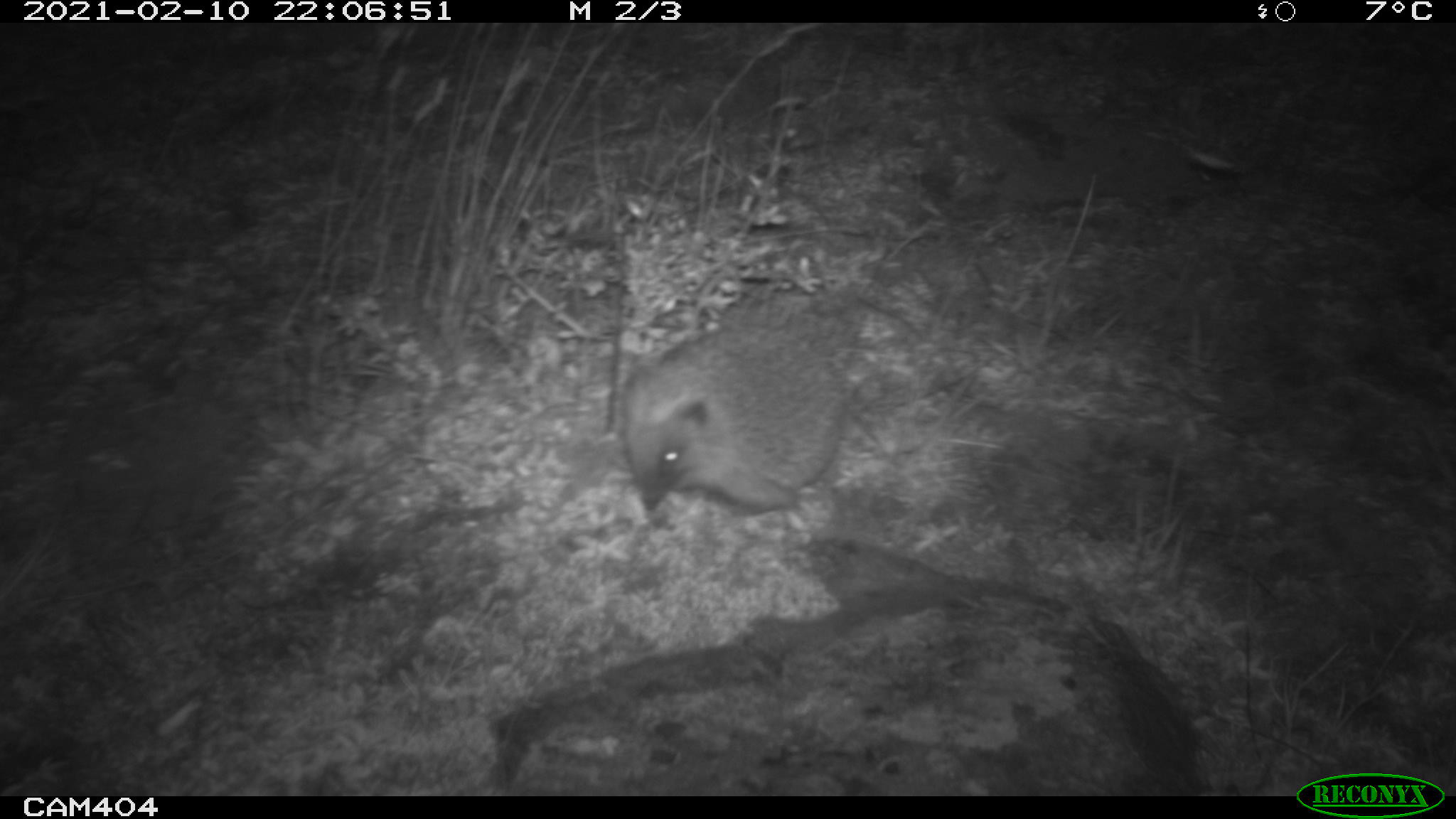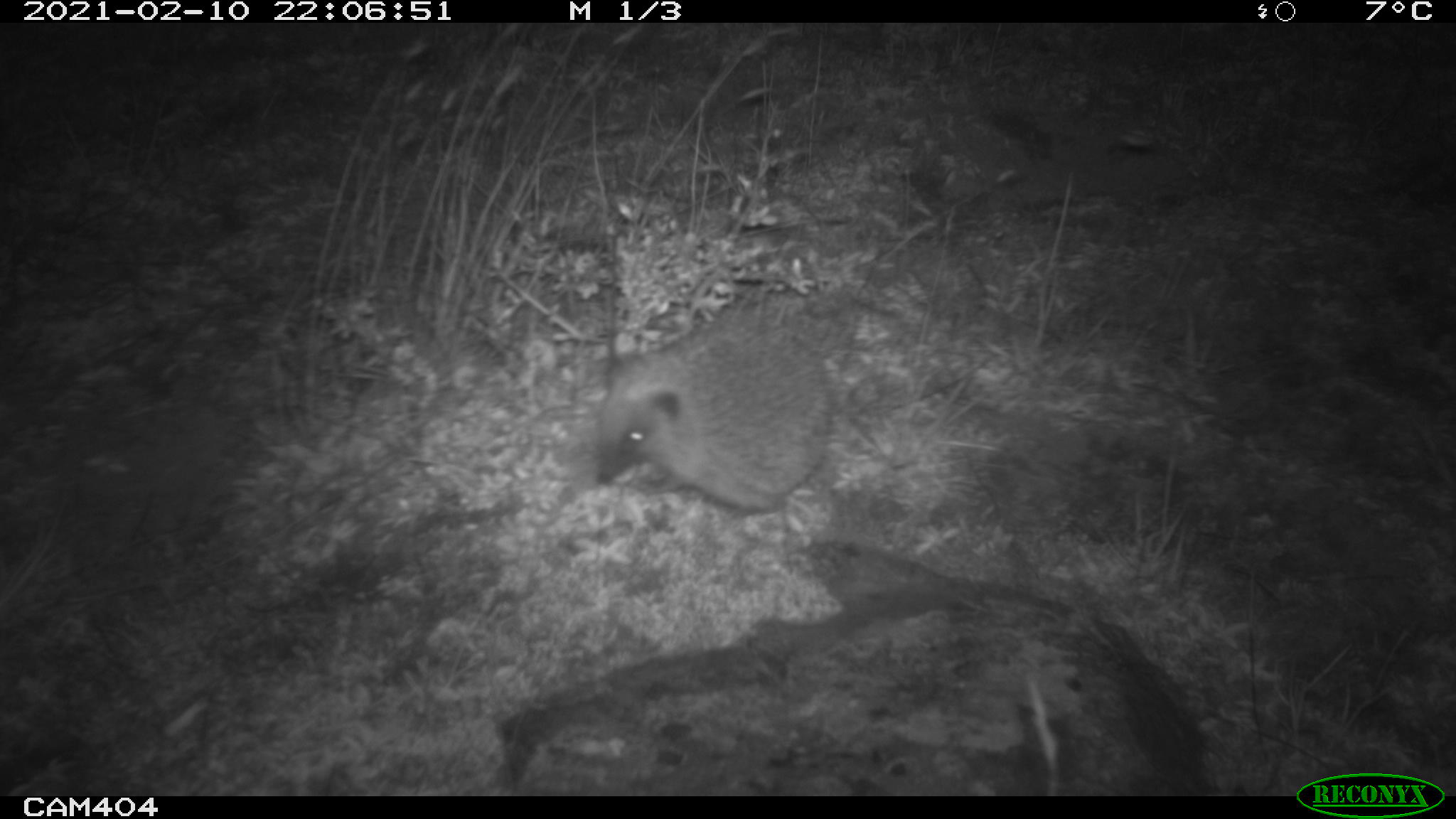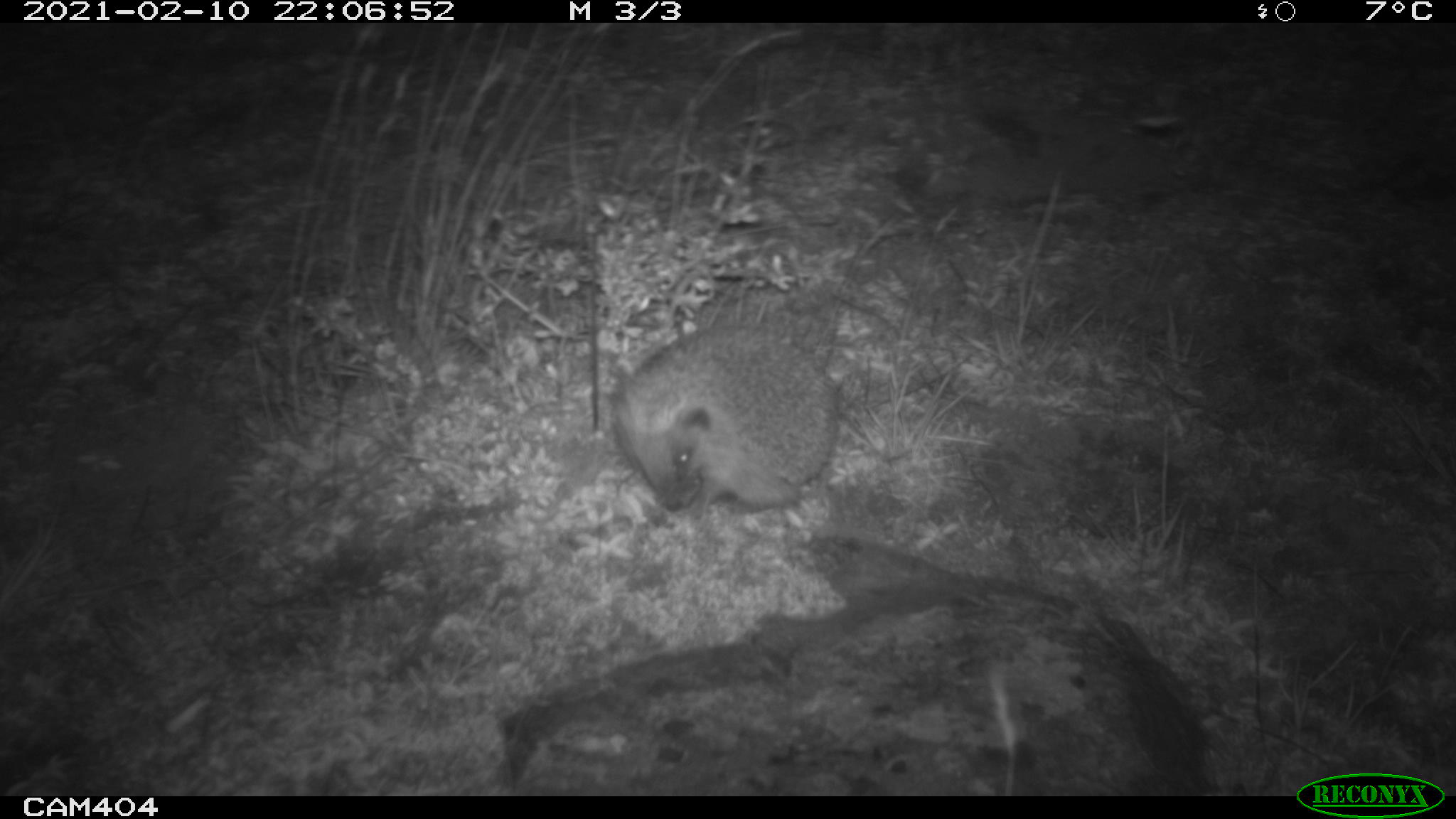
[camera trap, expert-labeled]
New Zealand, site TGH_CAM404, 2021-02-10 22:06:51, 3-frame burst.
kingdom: Animalia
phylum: Chordata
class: Mammalia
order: Eulipotyphla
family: Erinaceidae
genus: Erinaceus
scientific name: Erinaceus europaeus europaeus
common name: european hedgehog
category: hedgehog